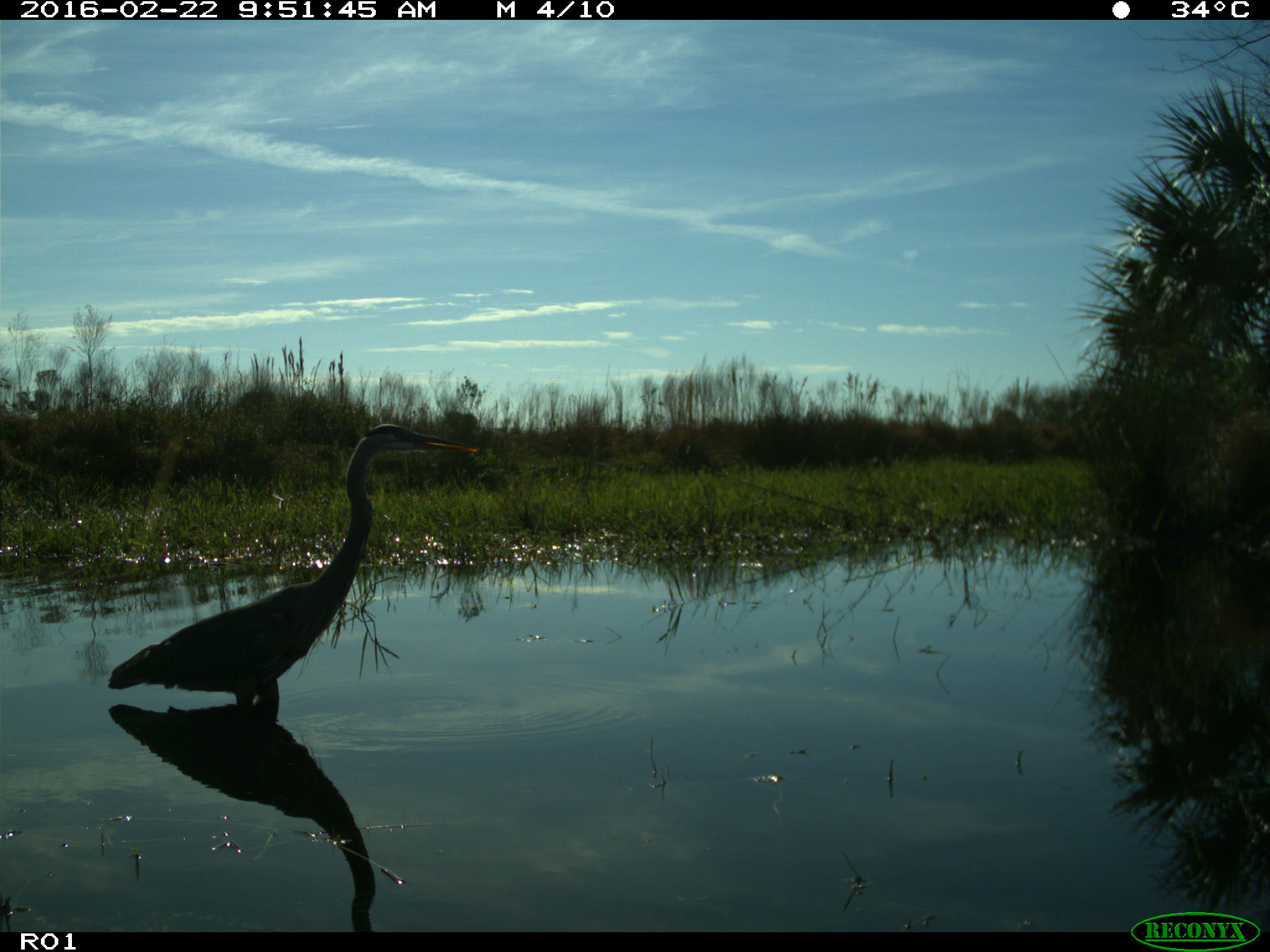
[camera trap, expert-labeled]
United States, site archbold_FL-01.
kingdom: Animalia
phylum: Chordata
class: Aves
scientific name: Aves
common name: birds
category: unidentified bird